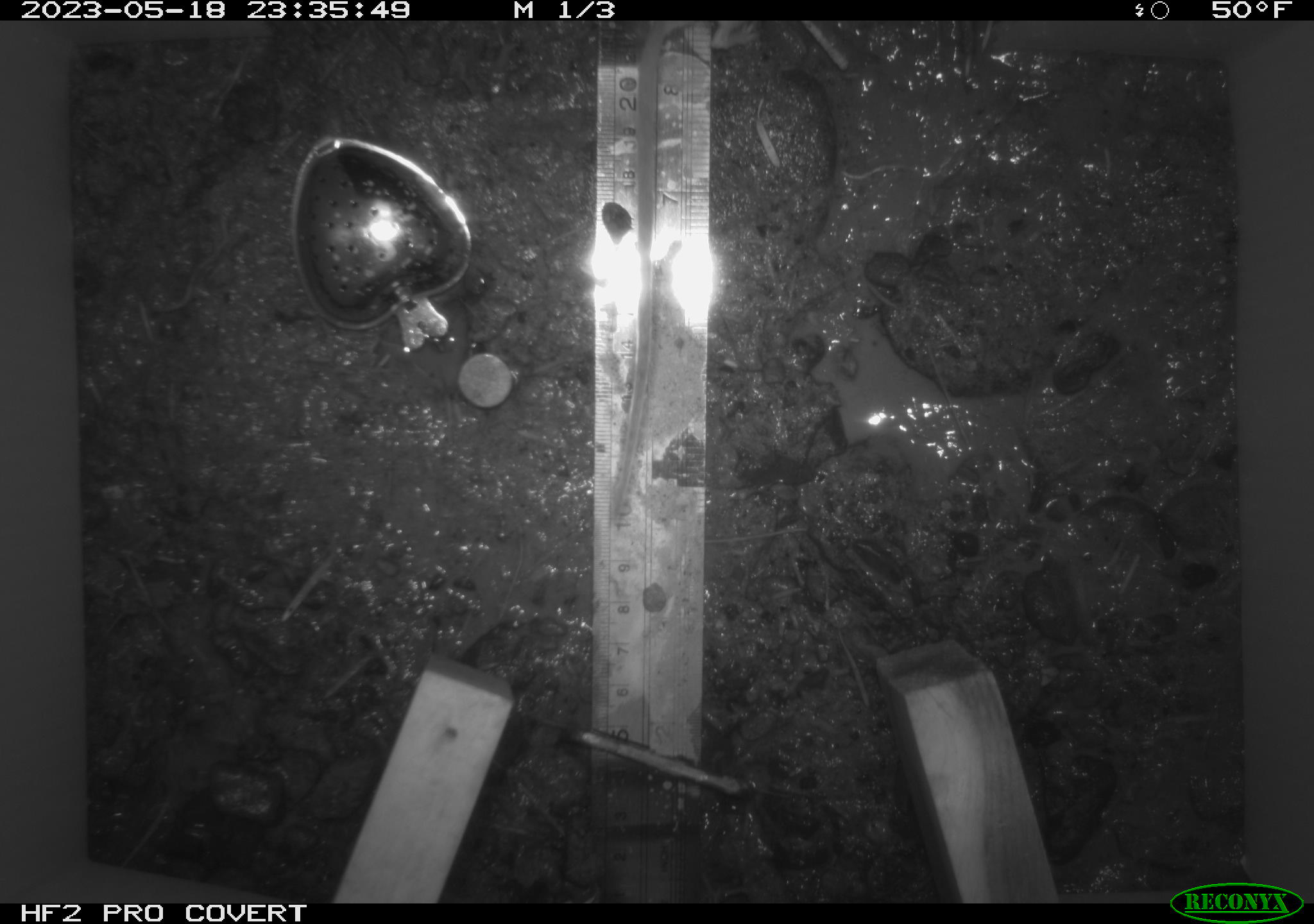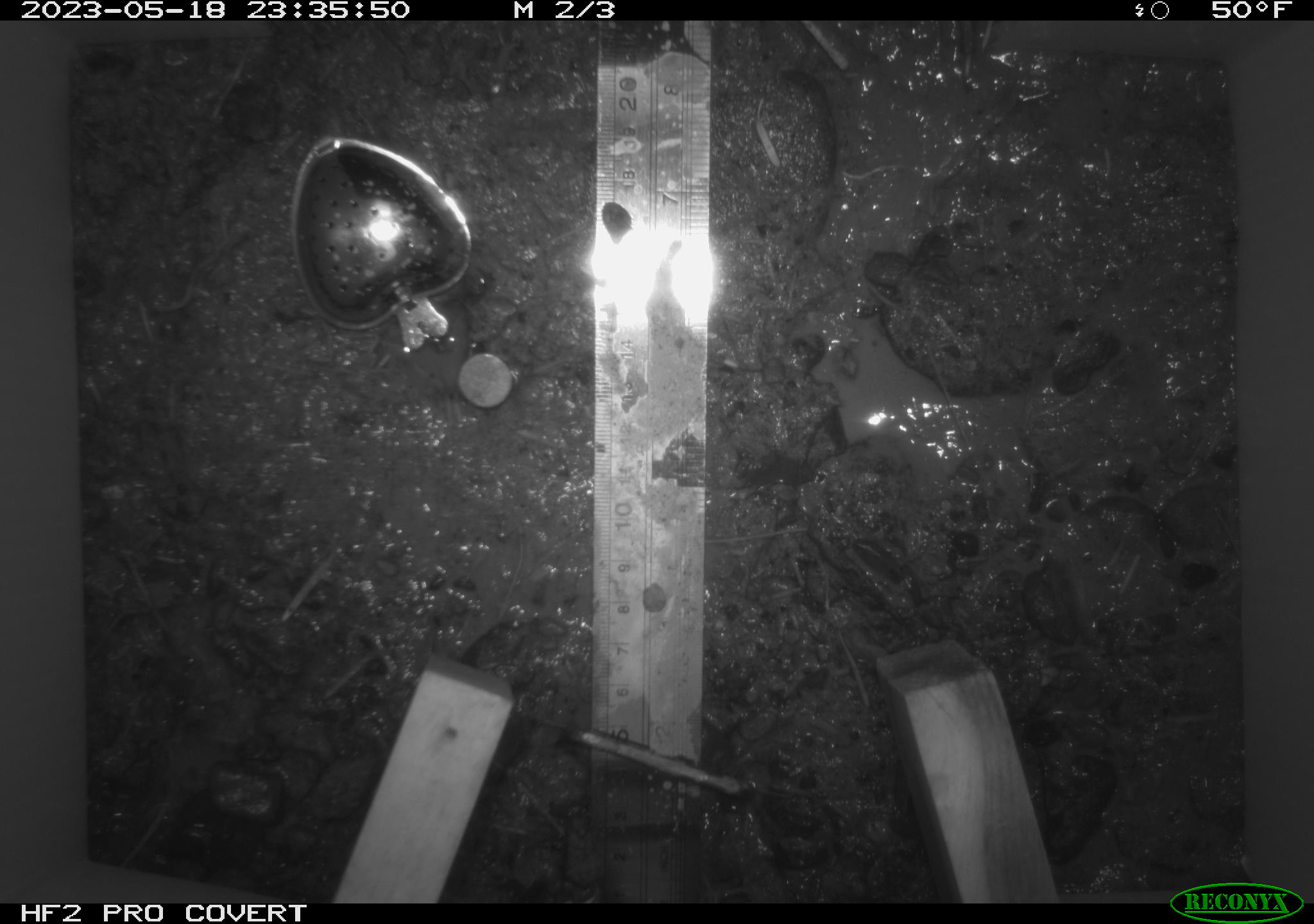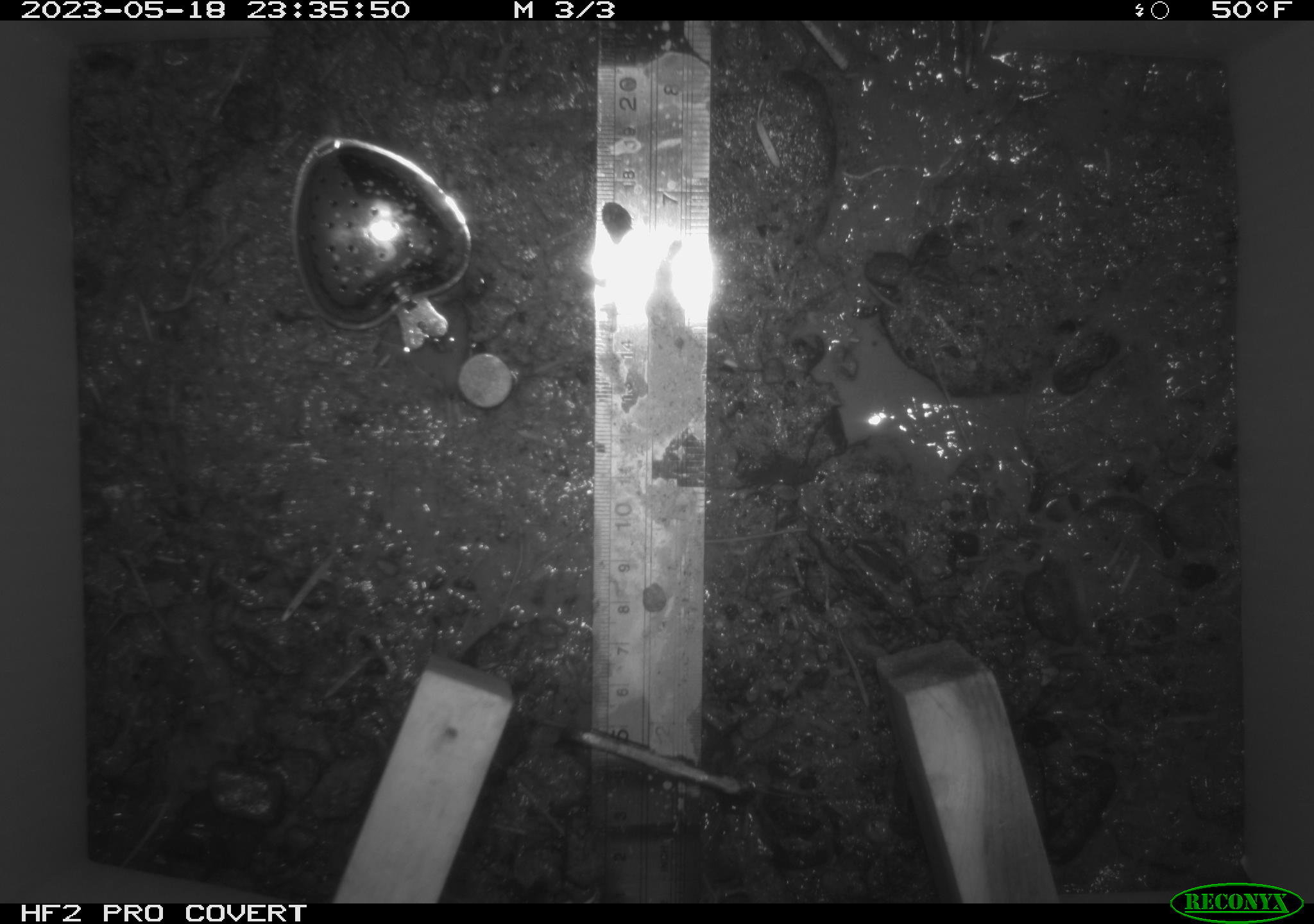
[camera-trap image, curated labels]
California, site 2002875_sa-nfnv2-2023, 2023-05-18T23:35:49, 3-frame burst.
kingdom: Animalia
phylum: Chordata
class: Mammalia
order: Rodentia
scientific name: Rodentia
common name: mouse species